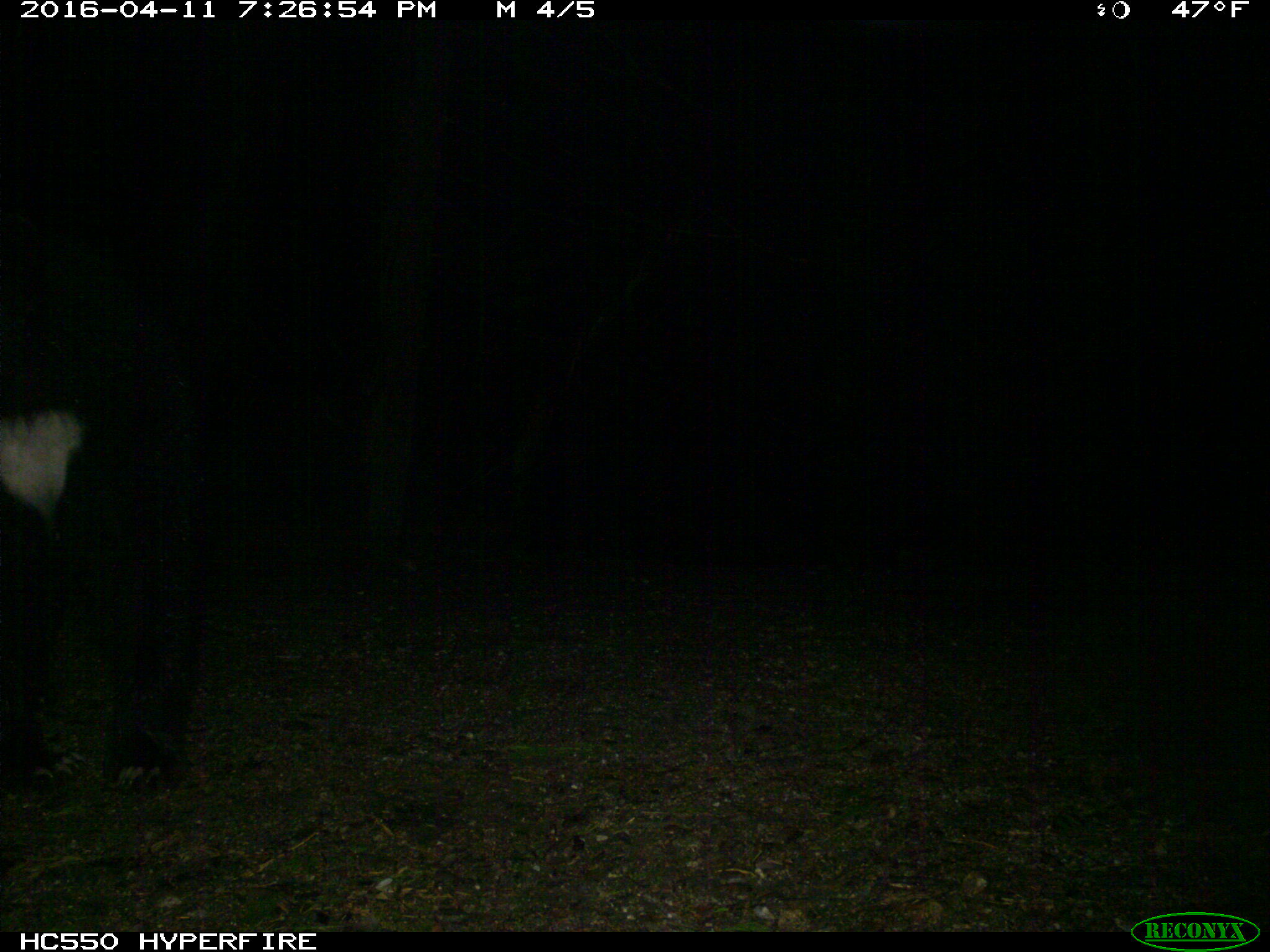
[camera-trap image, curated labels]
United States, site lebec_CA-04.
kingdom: Animalia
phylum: Chordata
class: Mammalia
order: Carnivora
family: Ursidae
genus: Ursus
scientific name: Ursus americanus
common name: american black bear